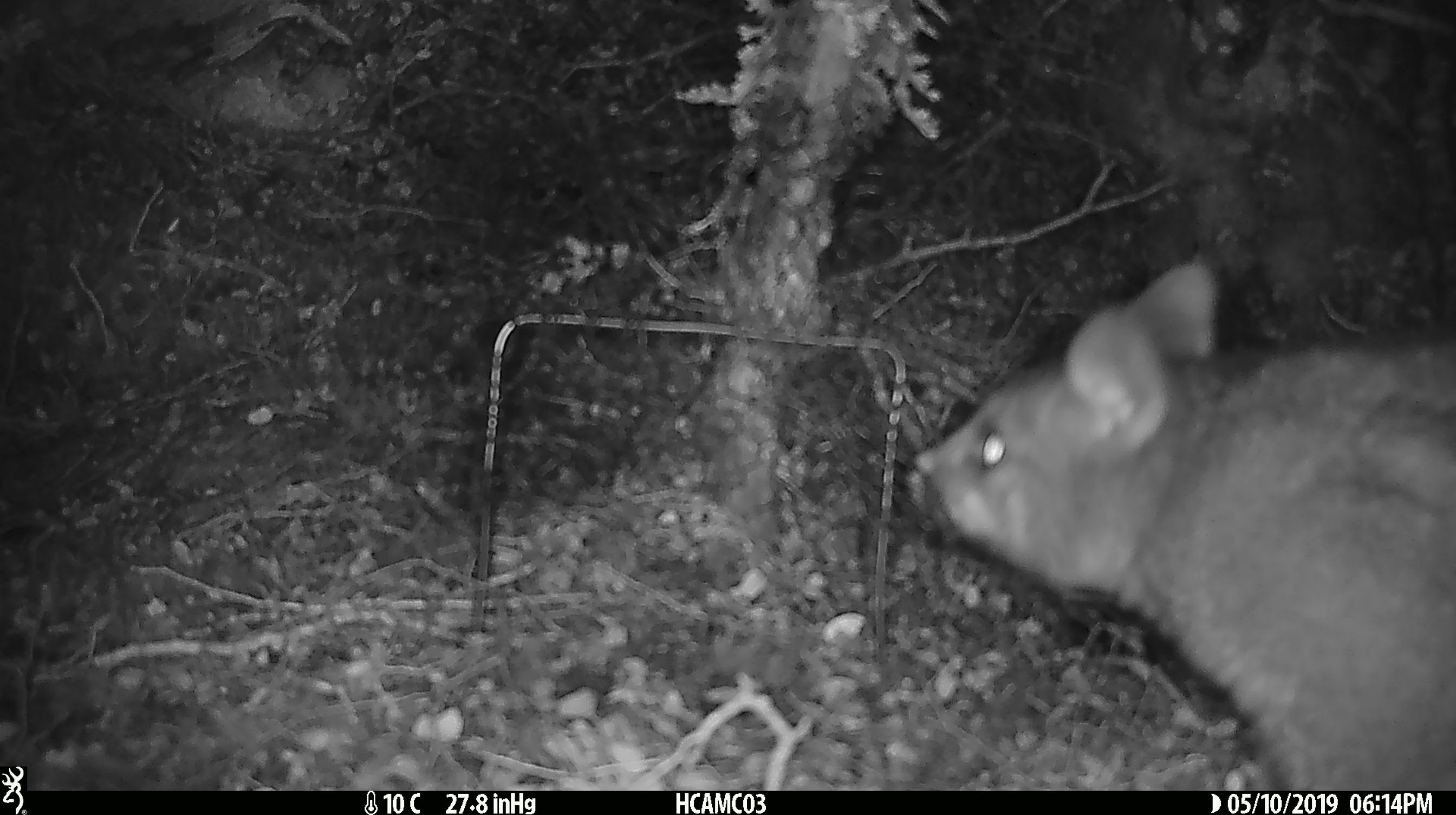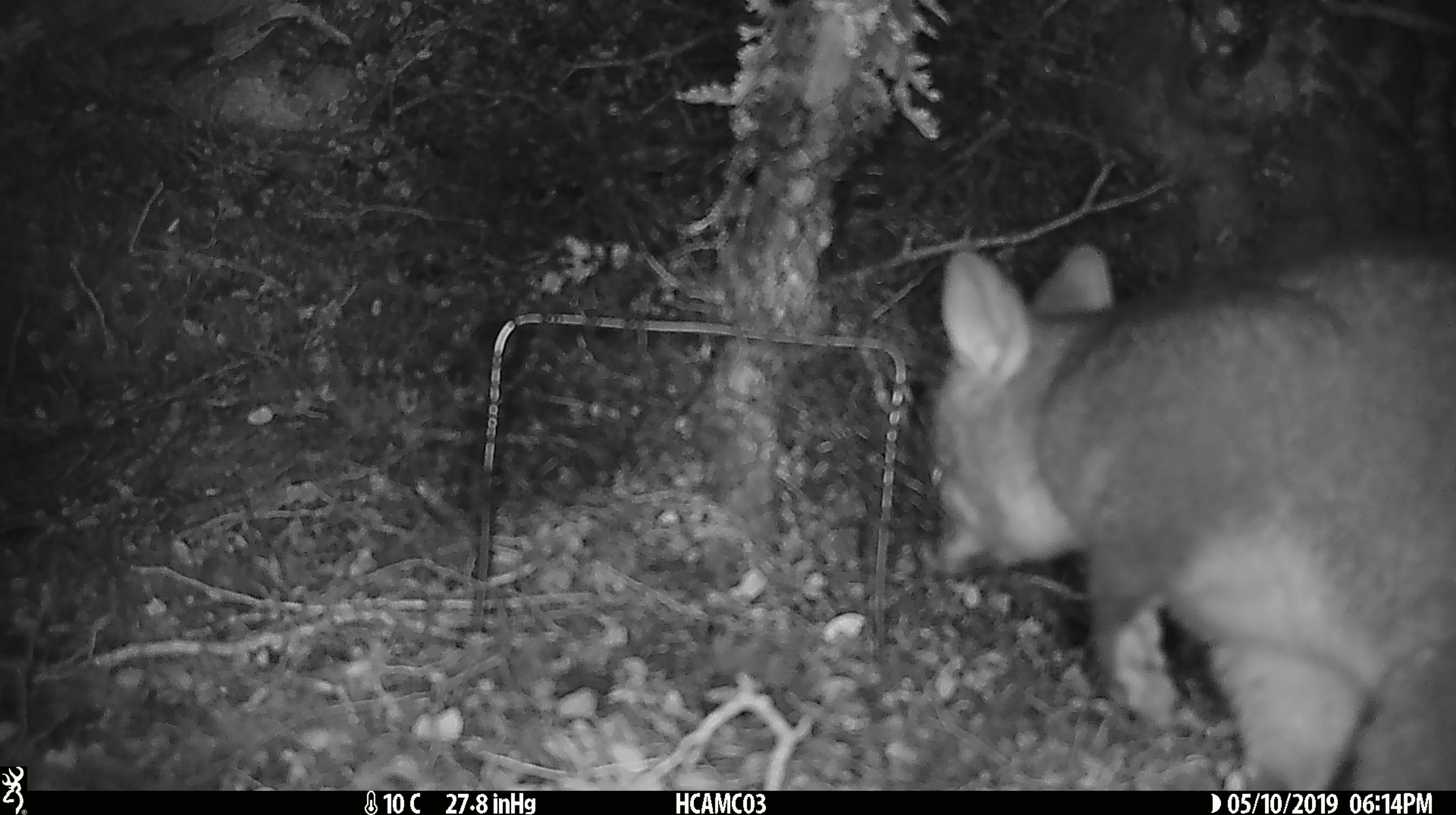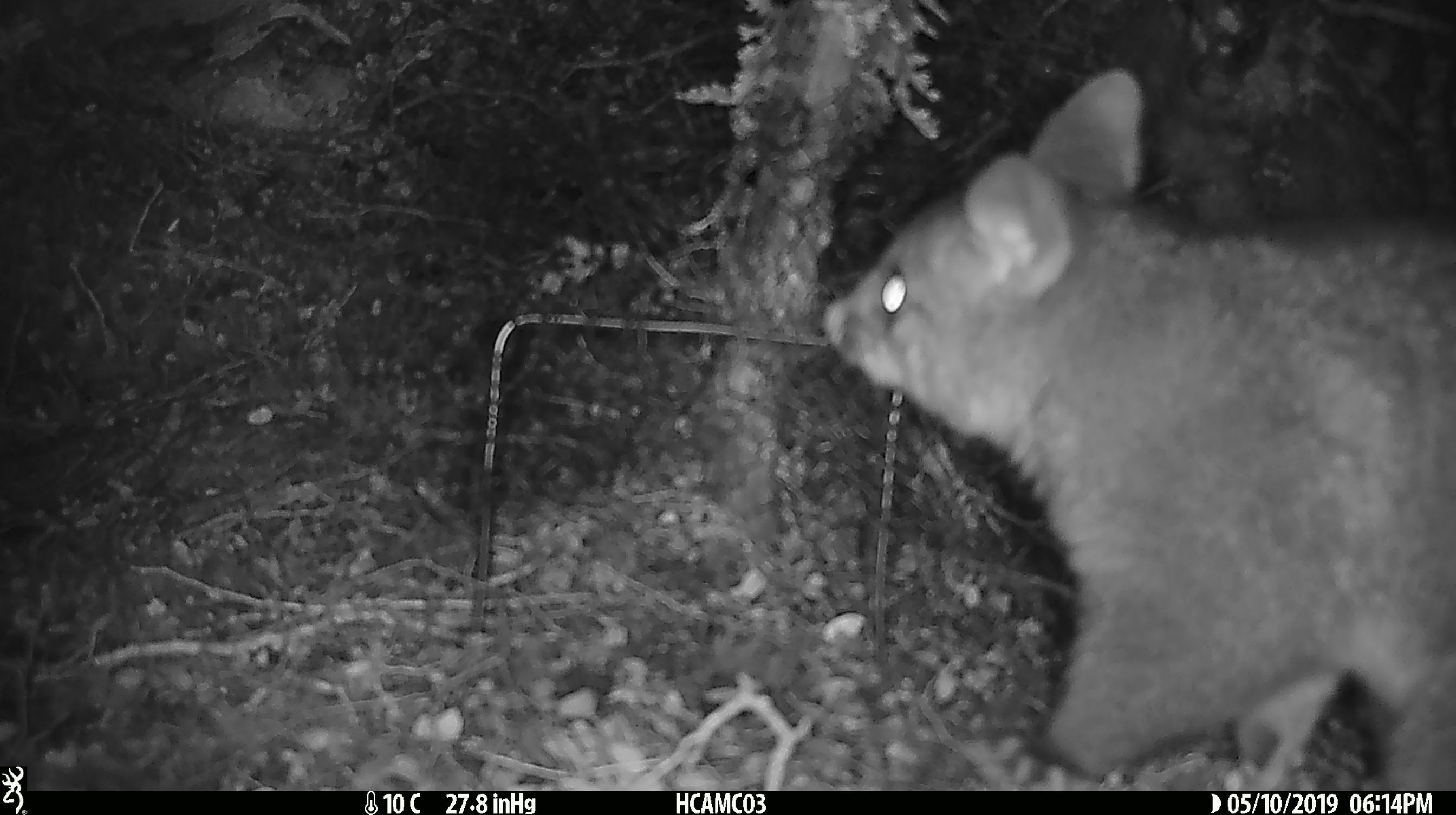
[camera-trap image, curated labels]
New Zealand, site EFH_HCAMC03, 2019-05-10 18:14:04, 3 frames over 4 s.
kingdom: Animalia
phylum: Chordata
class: Mammalia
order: Diprotodontia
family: Phalangeridae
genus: Trichosurus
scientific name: Trichosurus vulpecula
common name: common brushtail possum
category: possum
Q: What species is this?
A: Possum (common brushtail possum) (Trichosurus vulpecula).